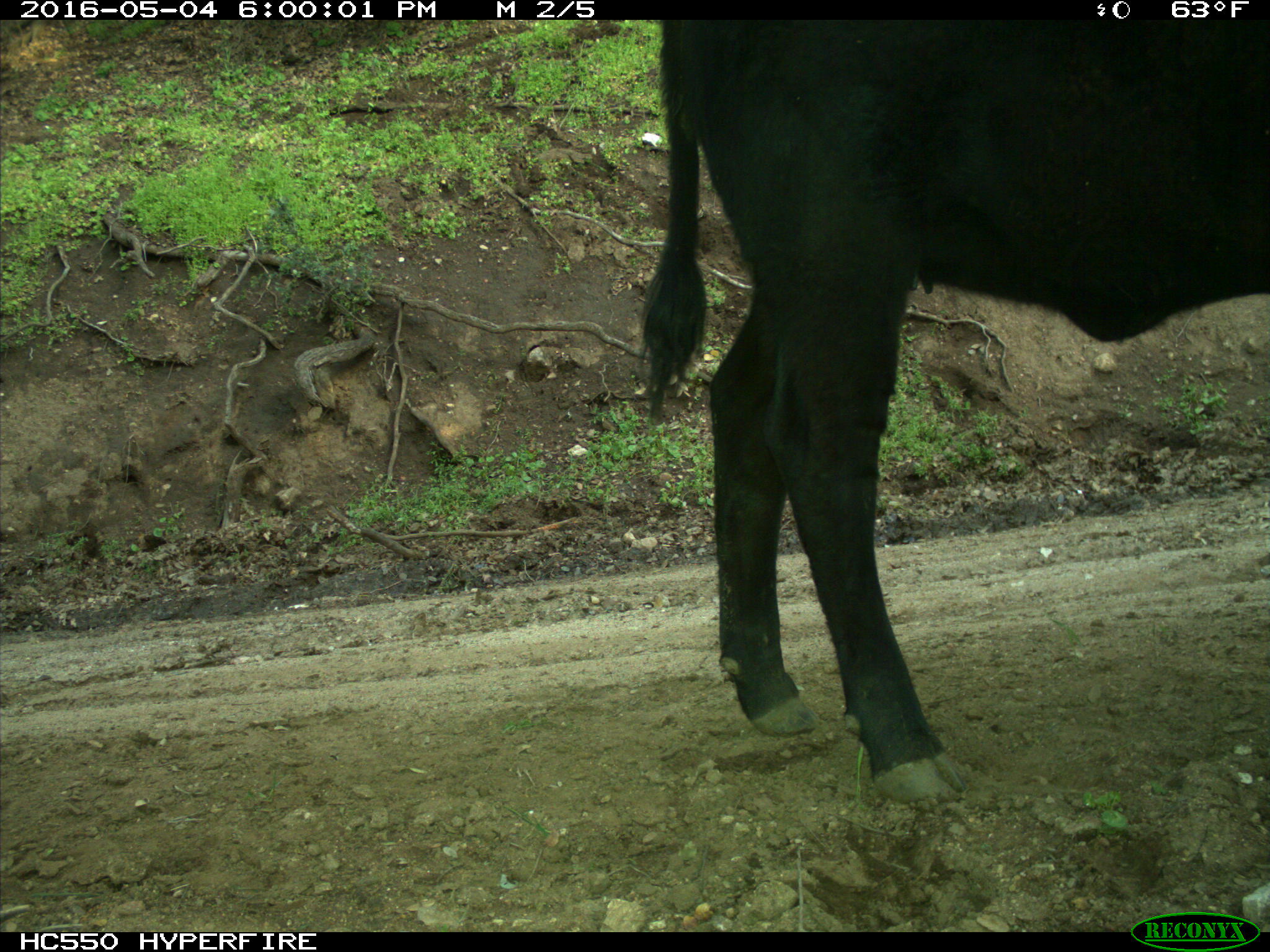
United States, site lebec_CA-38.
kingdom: Animalia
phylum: Chordata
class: Mammalia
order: Artiodactyla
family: Bovidae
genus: Bos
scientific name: Bos taurus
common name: domestic cow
Bos taurus (domestic cow).